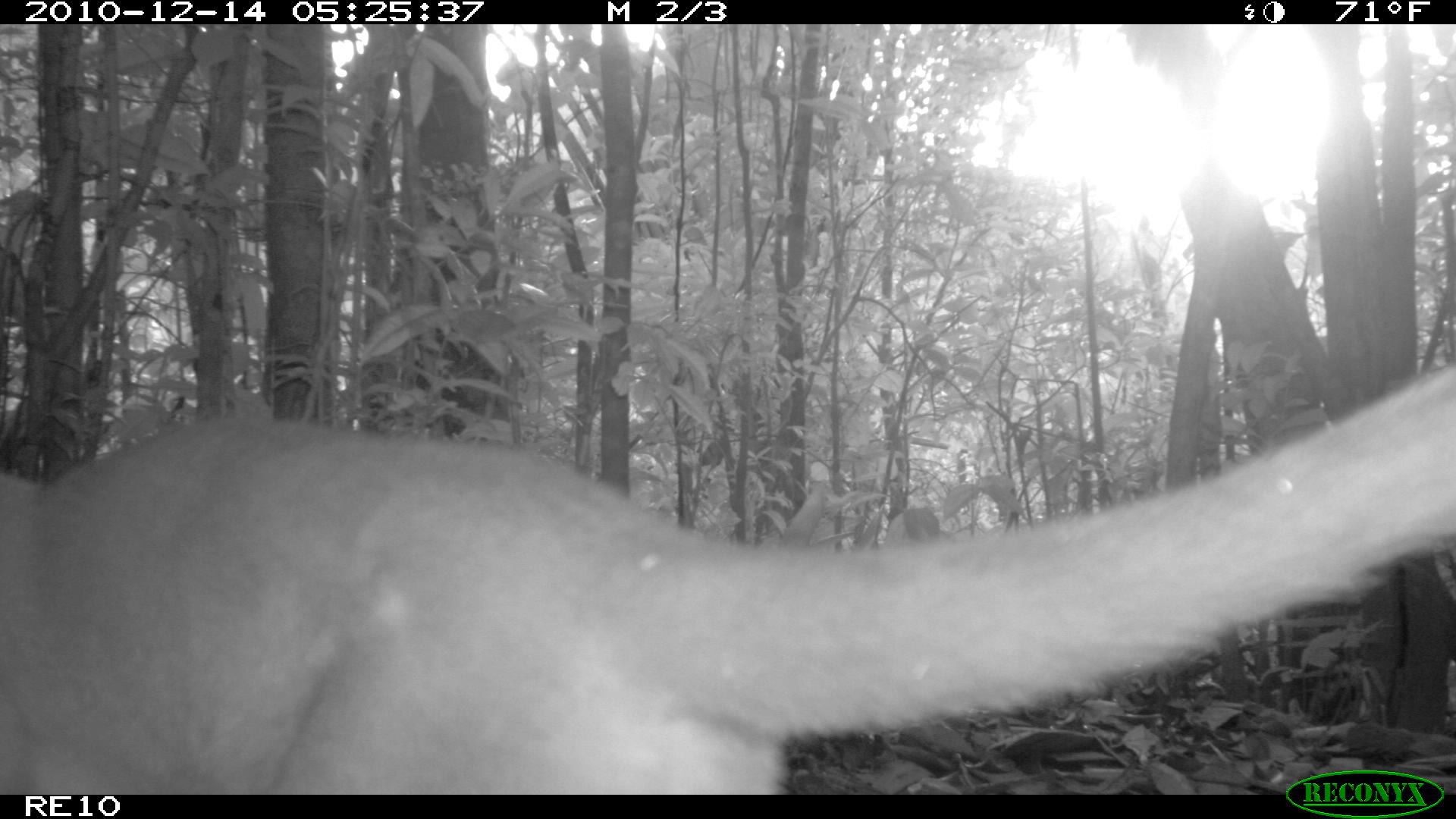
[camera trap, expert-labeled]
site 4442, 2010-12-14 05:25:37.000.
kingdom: Animalia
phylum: Chordata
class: Mammalia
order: Carnivora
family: Eupleridae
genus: Cryptoprocta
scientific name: Cryptoprocta ferox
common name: fossa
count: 1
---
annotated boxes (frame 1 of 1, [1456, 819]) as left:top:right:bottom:
cryptoprocta ferox: 0:362:1453:792